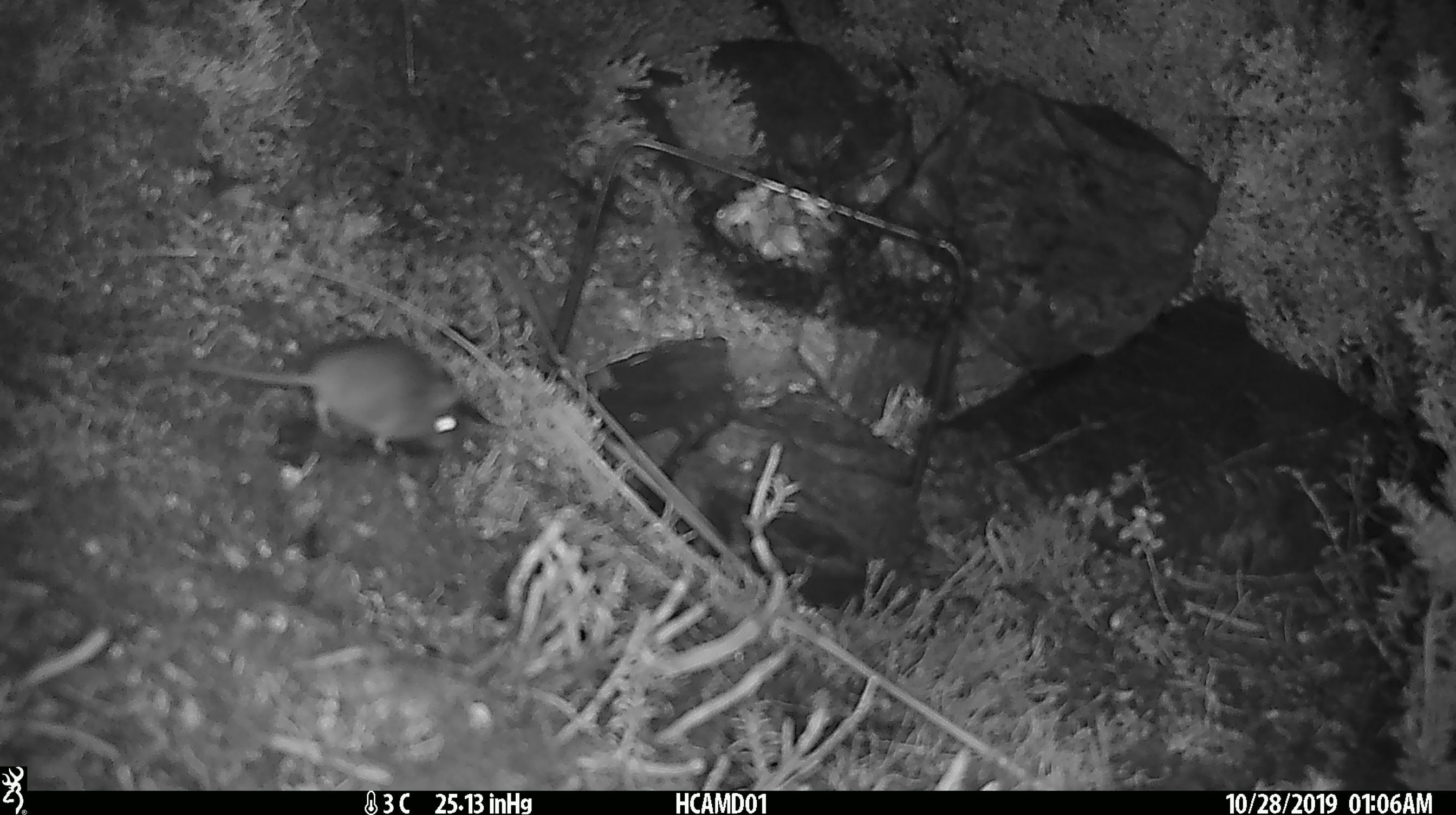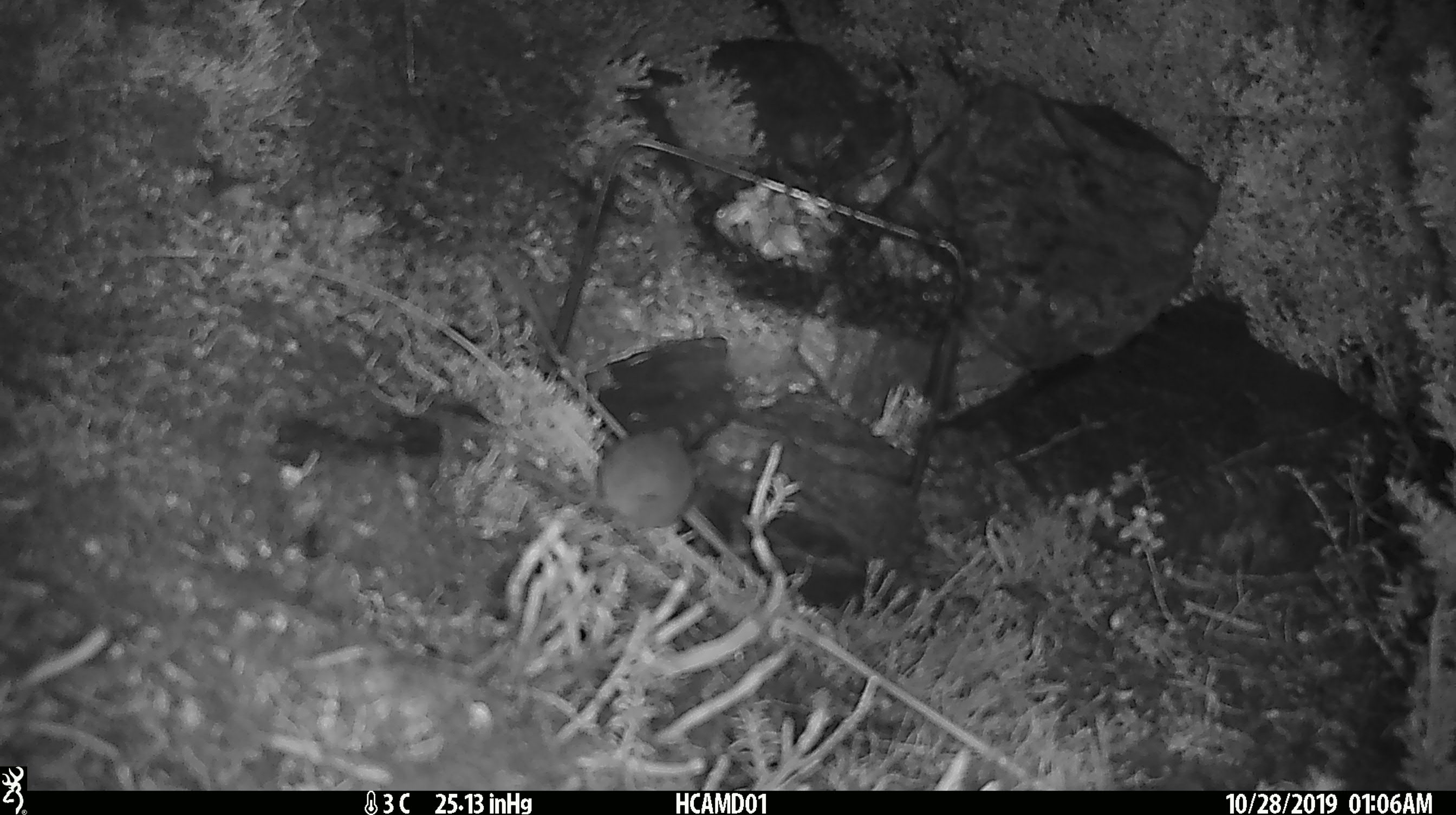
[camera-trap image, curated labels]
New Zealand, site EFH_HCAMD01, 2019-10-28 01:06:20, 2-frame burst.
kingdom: Animalia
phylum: Chordata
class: Mammalia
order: Rodentia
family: Muridae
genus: Mus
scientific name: Mus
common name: mouse